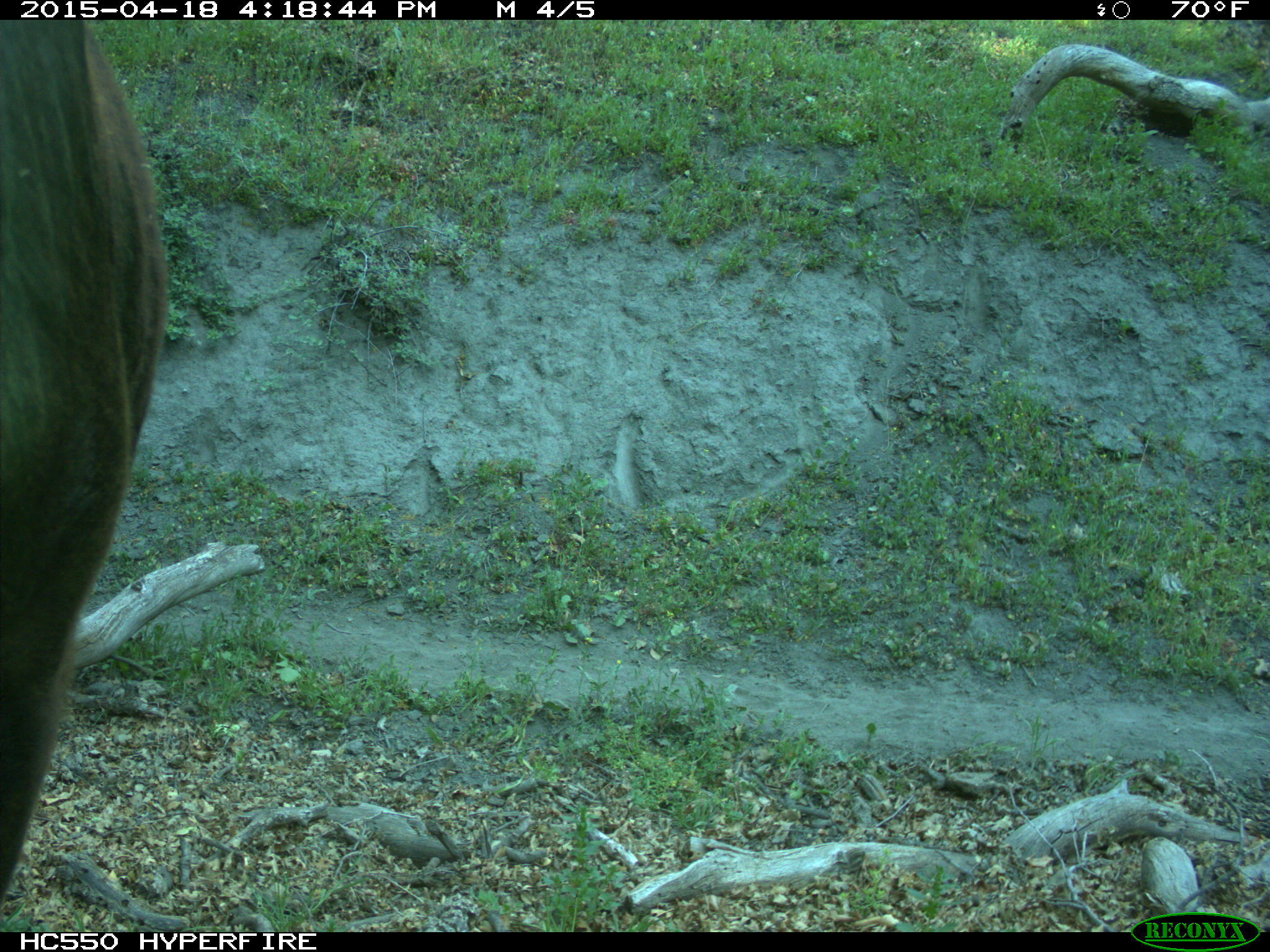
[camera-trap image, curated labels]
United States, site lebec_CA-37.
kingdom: Animalia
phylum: Chordata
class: Mammalia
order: Artiodactyla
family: Bovidae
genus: Bos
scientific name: Bos taurus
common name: domestic cow